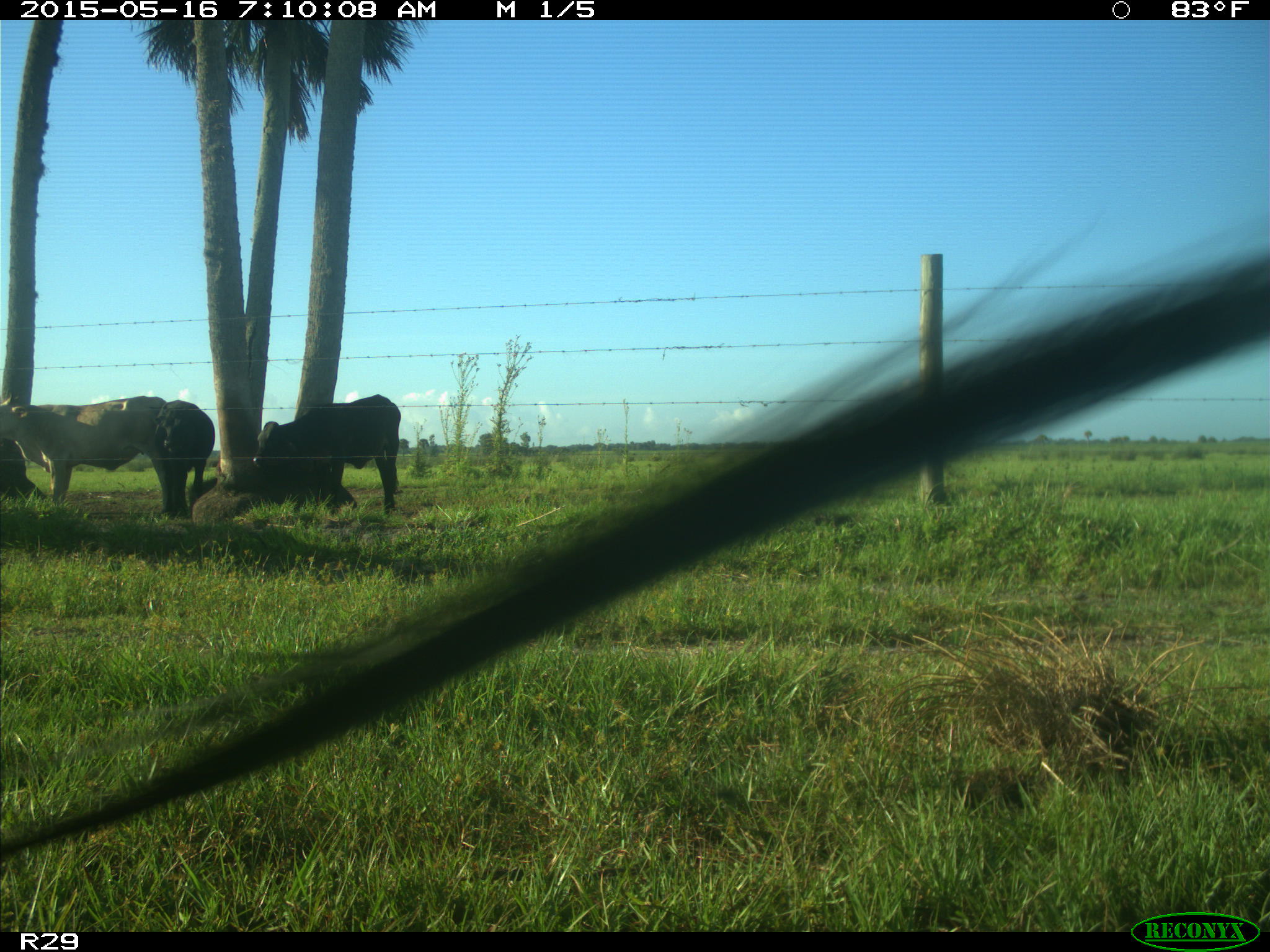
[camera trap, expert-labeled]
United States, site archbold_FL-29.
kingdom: Animalia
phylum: Chordata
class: Mammalia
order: Artiodactyla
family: Bovidae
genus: Bos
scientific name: Bos taurus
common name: domestic cow